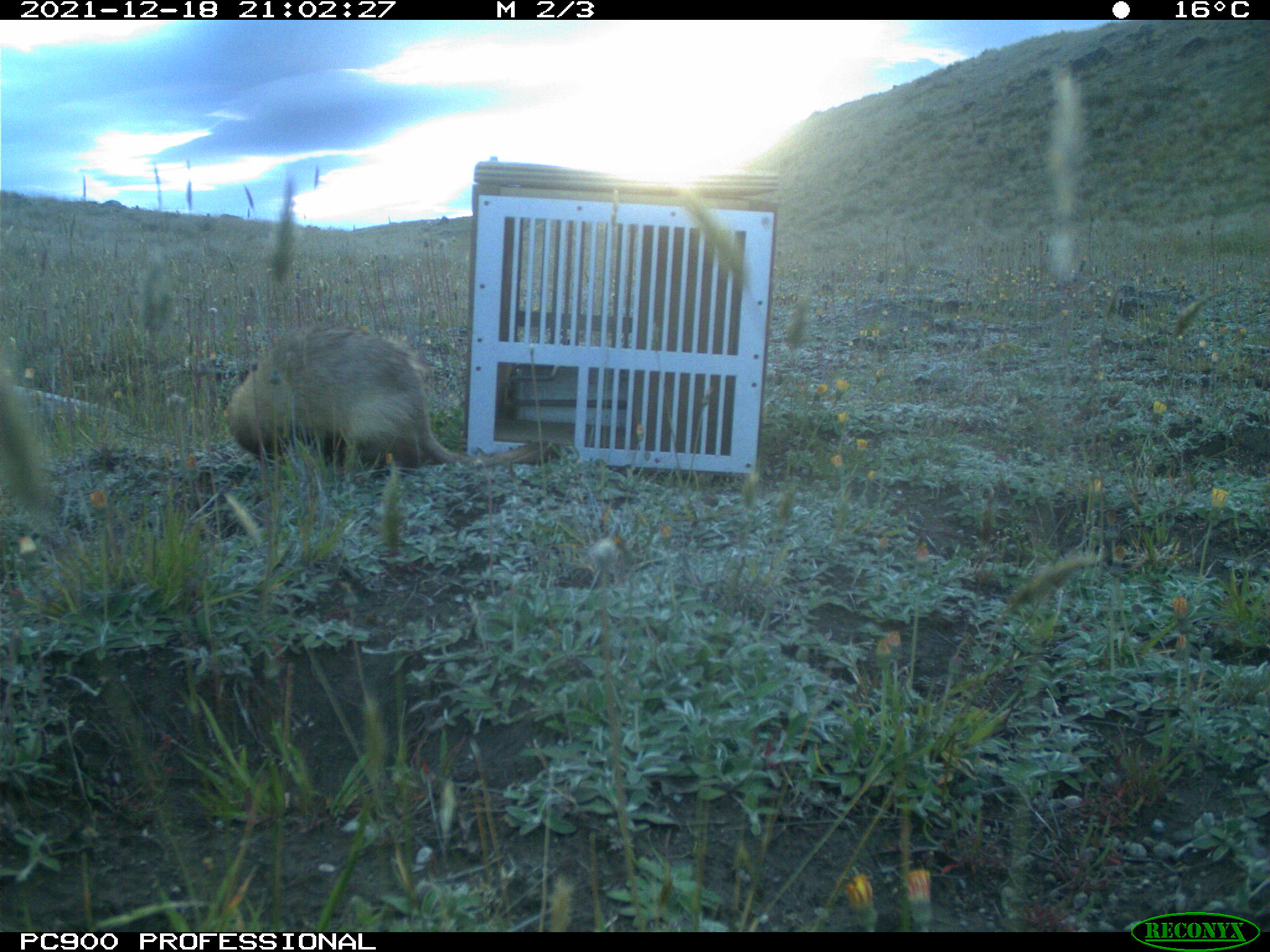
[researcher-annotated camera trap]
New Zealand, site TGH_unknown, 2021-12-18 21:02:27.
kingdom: Animalia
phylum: Chordata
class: Mammalia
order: Carnivora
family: Mustelidae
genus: Mustela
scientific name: Mustela furo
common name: ferret